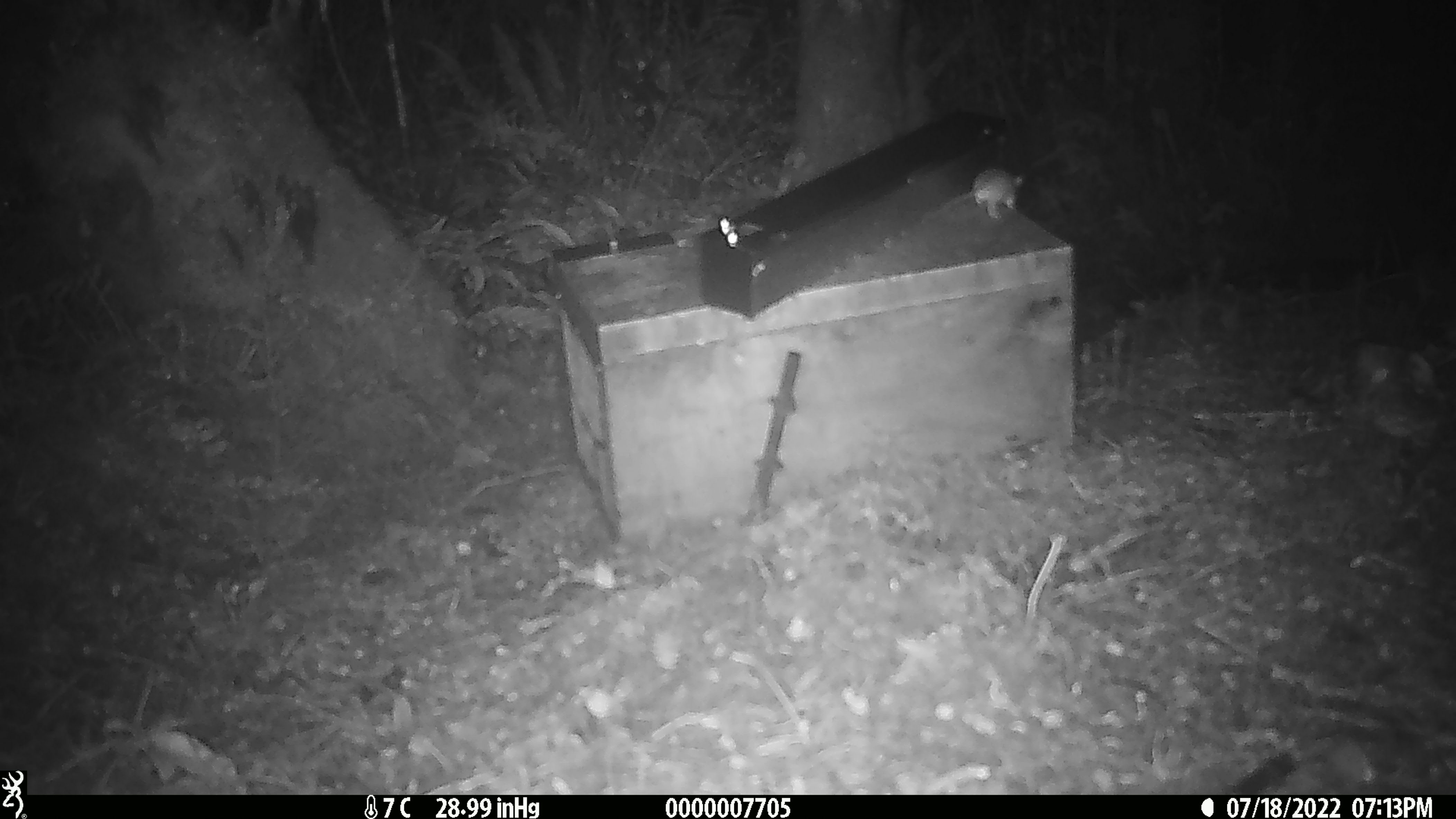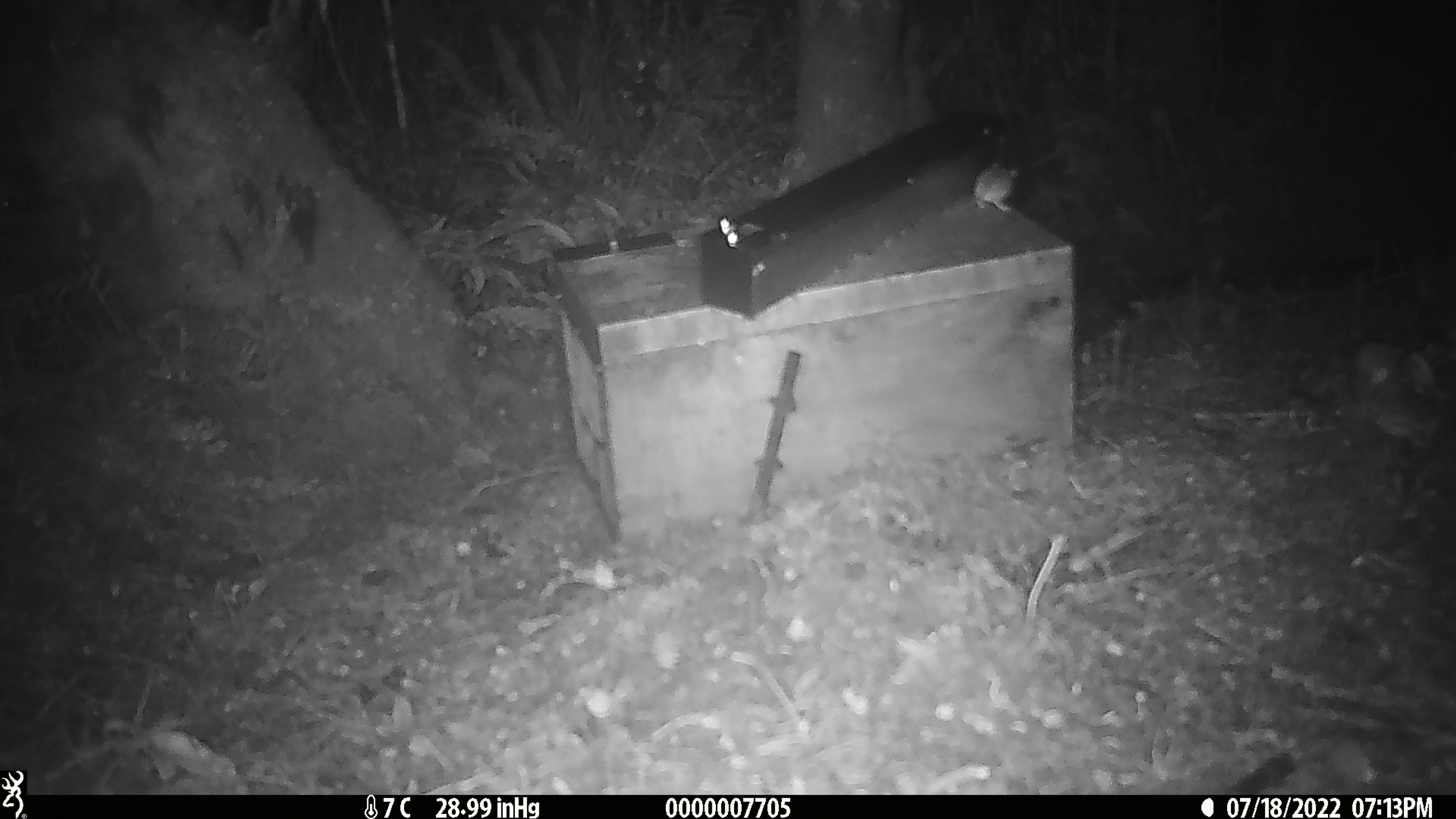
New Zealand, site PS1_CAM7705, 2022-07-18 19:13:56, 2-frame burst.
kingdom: Animalia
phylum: Chordata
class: Mammalia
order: Rodentia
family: Muridae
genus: Mus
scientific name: Mus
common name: mouse